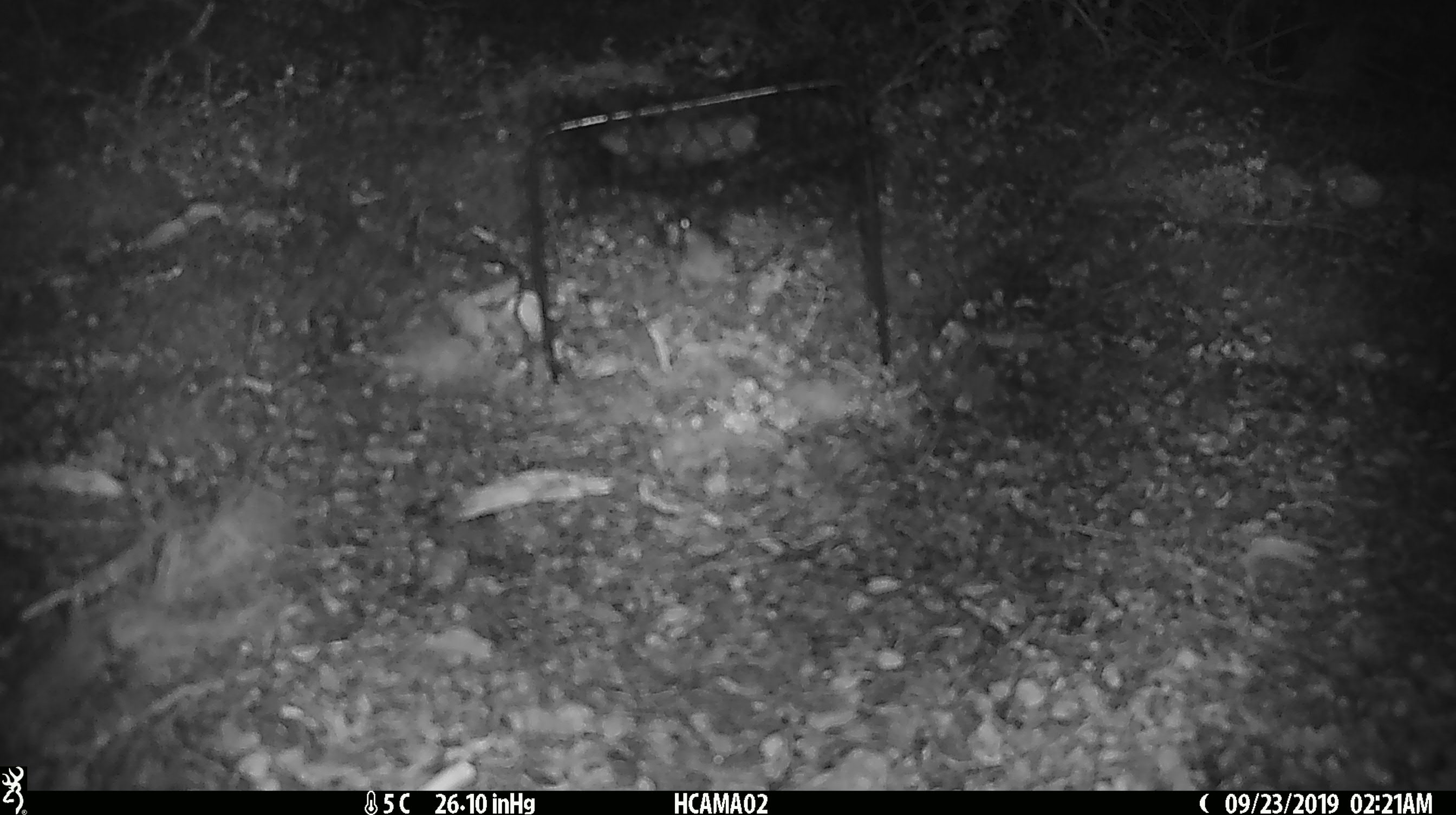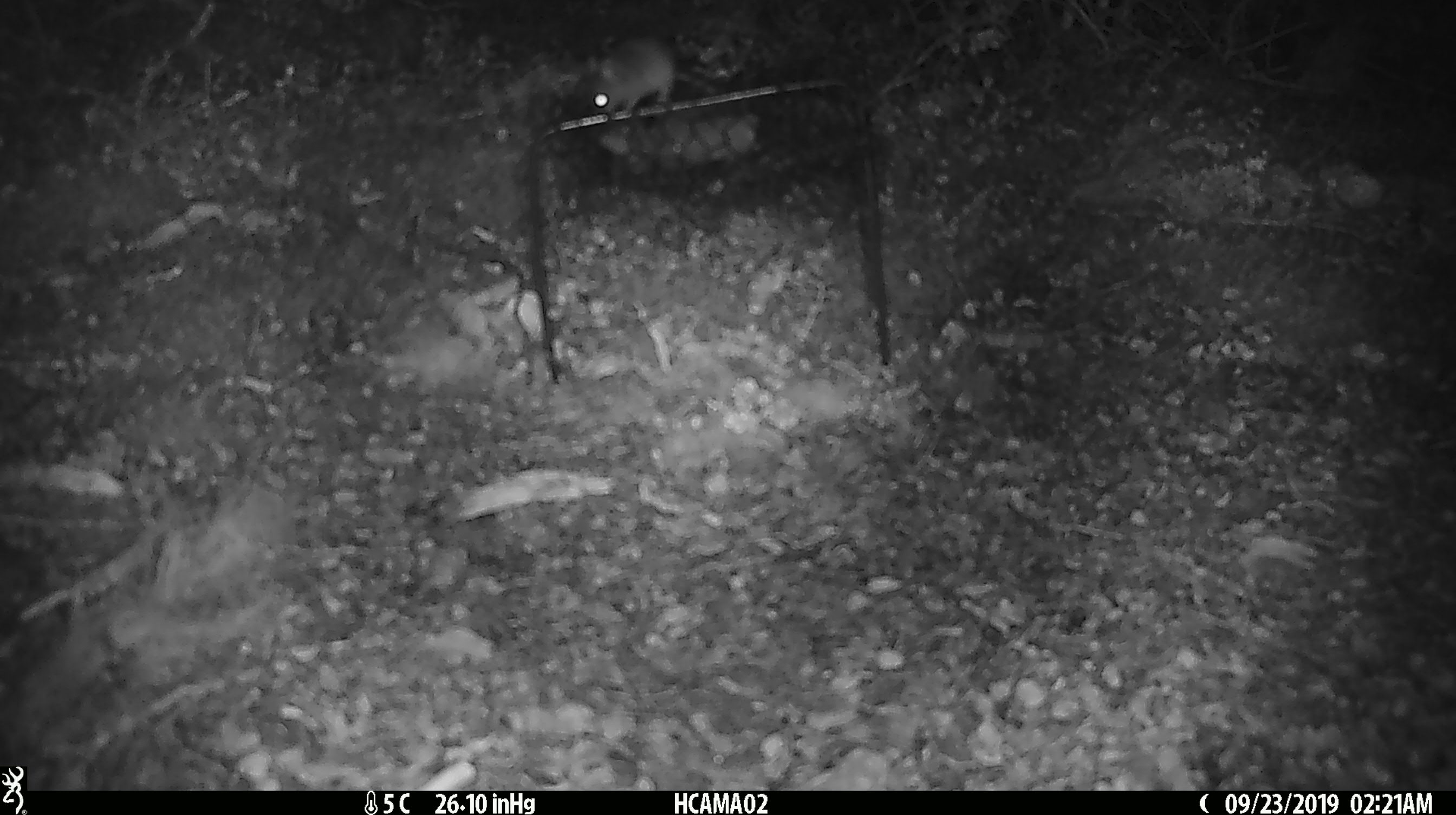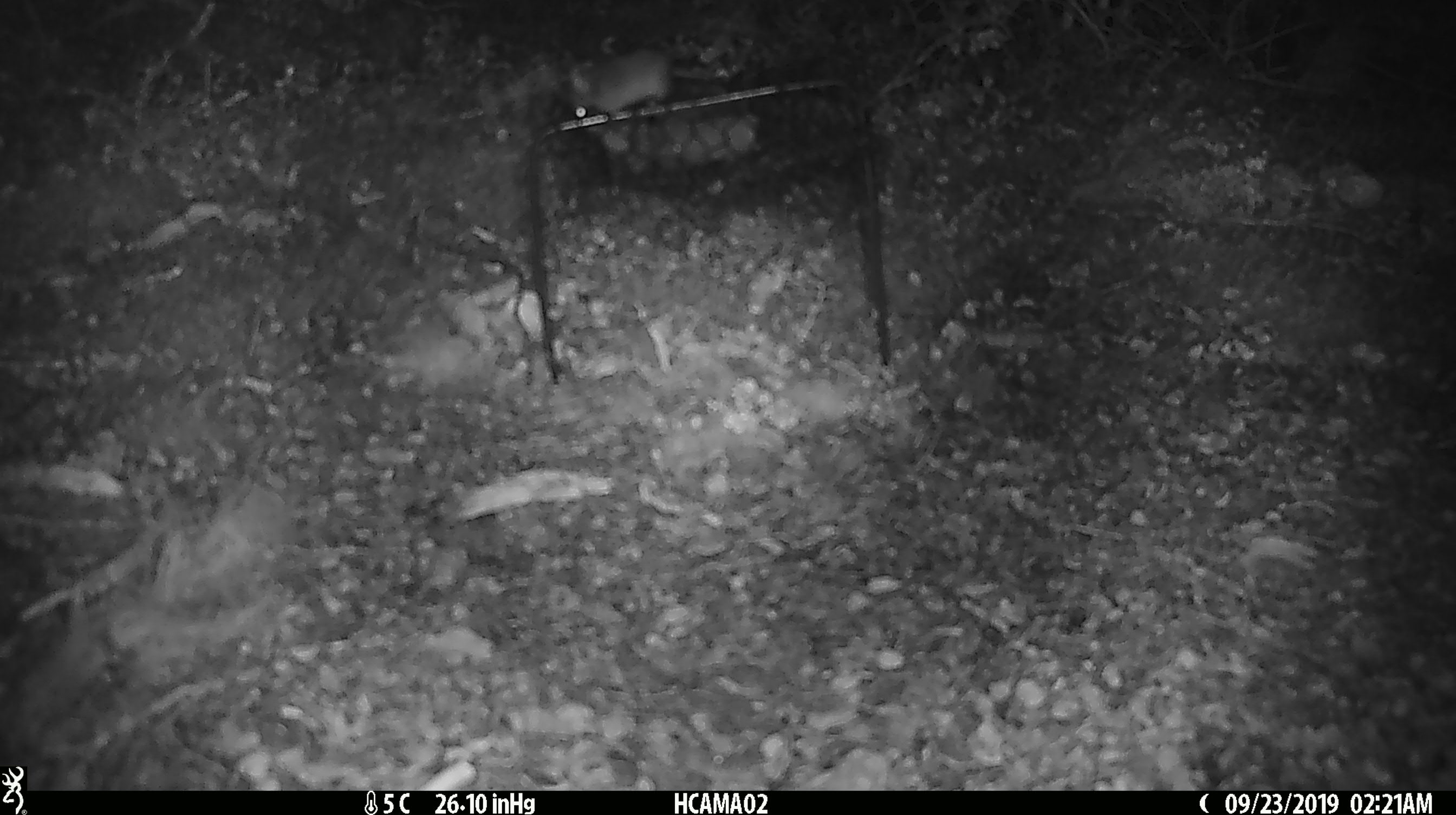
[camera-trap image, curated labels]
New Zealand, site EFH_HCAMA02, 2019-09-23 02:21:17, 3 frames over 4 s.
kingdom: Animalia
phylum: Chordata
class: Mammalia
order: Rodentia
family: Muridae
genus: Mus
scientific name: Mus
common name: mouse